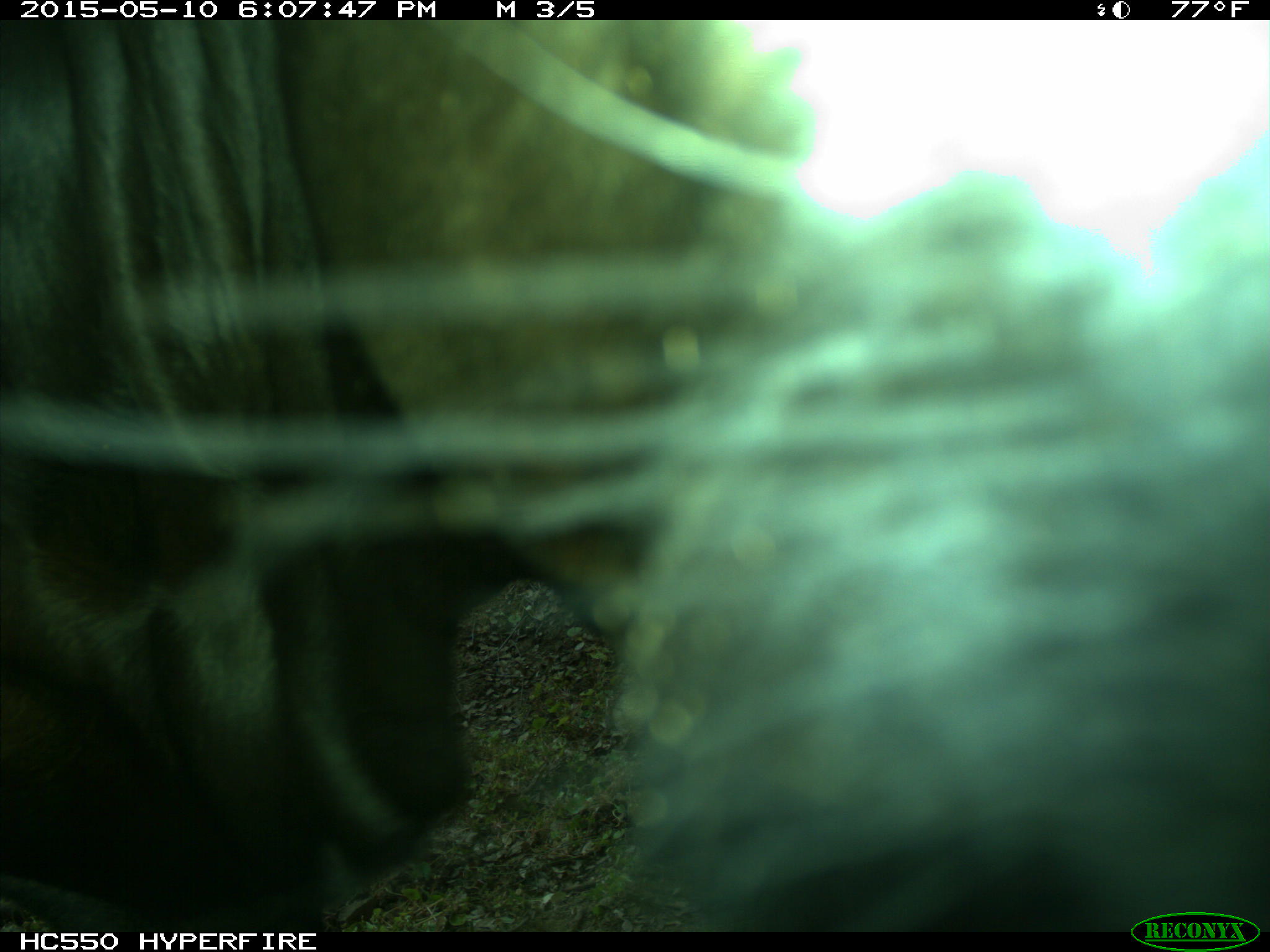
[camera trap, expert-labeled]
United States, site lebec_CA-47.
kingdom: Animalia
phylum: Chordata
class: Mammalia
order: Artiodactyla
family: Bovidae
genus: Bos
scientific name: Bos taurus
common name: domestic cow